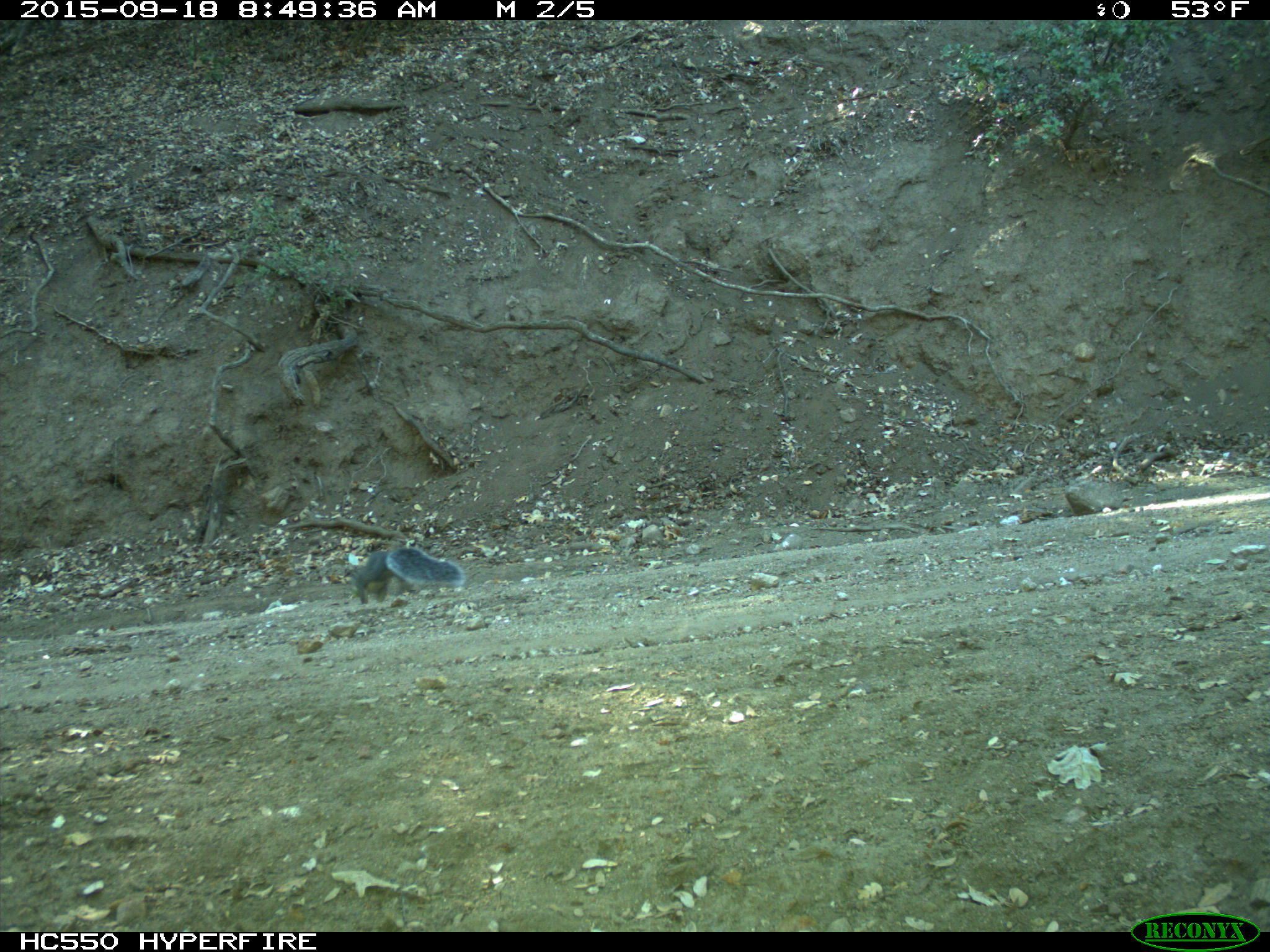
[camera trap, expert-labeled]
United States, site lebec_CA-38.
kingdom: Animalia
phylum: Chordata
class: Mammalia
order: Rodentia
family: Sciuridae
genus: Sciurus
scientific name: Sciurus carolinensis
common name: eastern gray squirrel